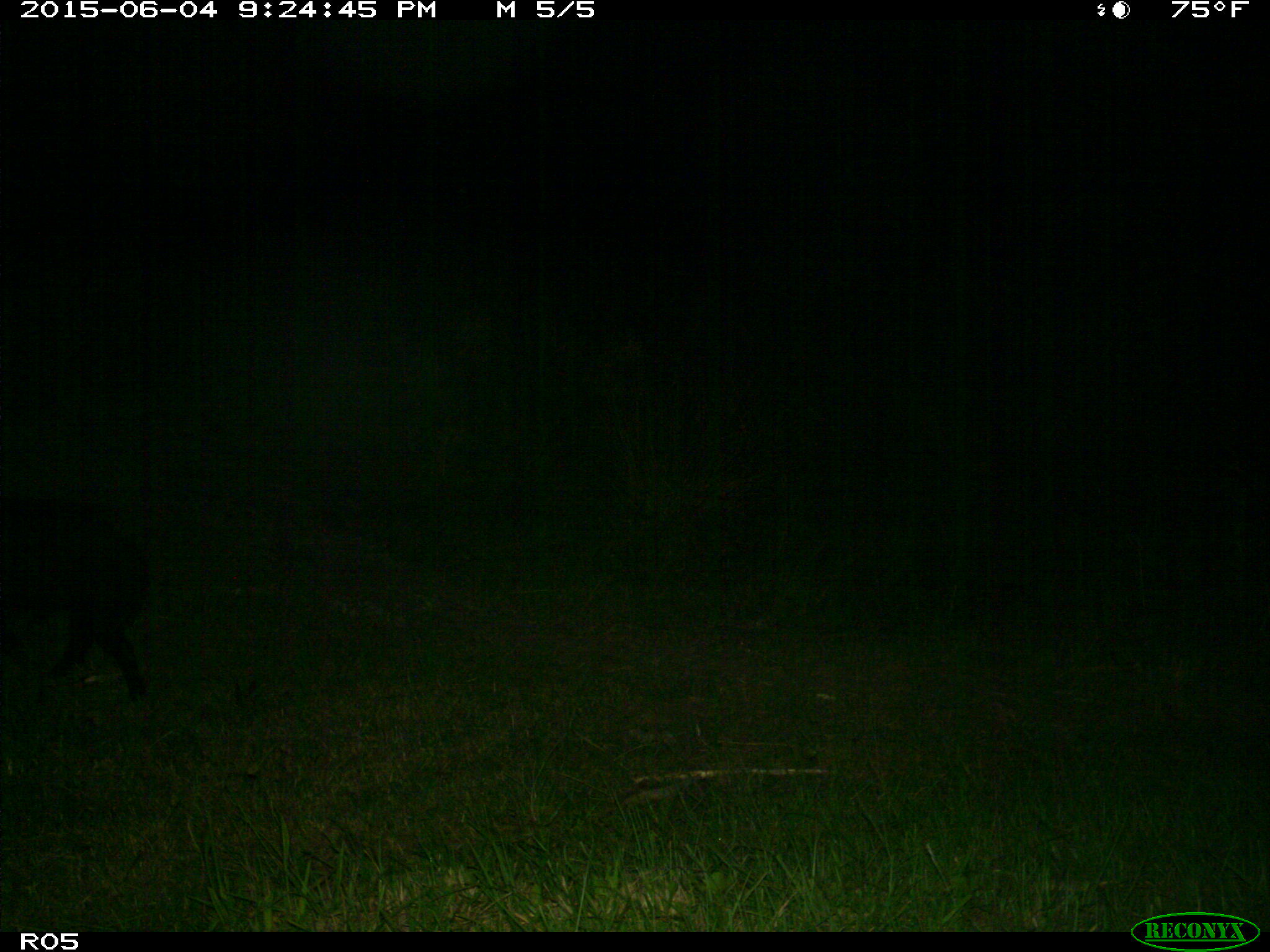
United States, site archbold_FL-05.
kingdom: Animalia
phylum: Chordata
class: Mammalia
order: Artiodactyla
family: Suidae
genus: Sus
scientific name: Sus scrofa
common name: wild boar